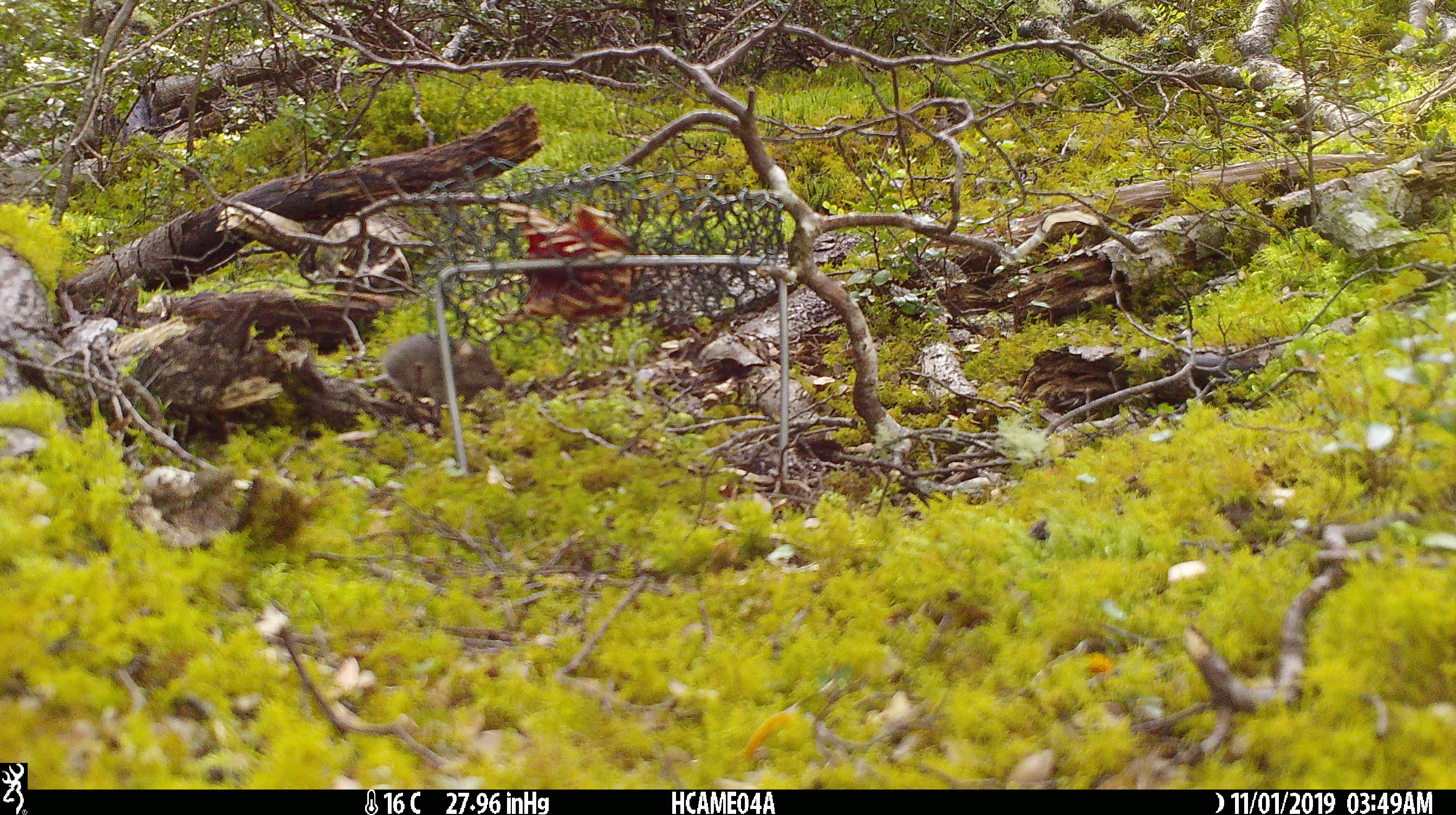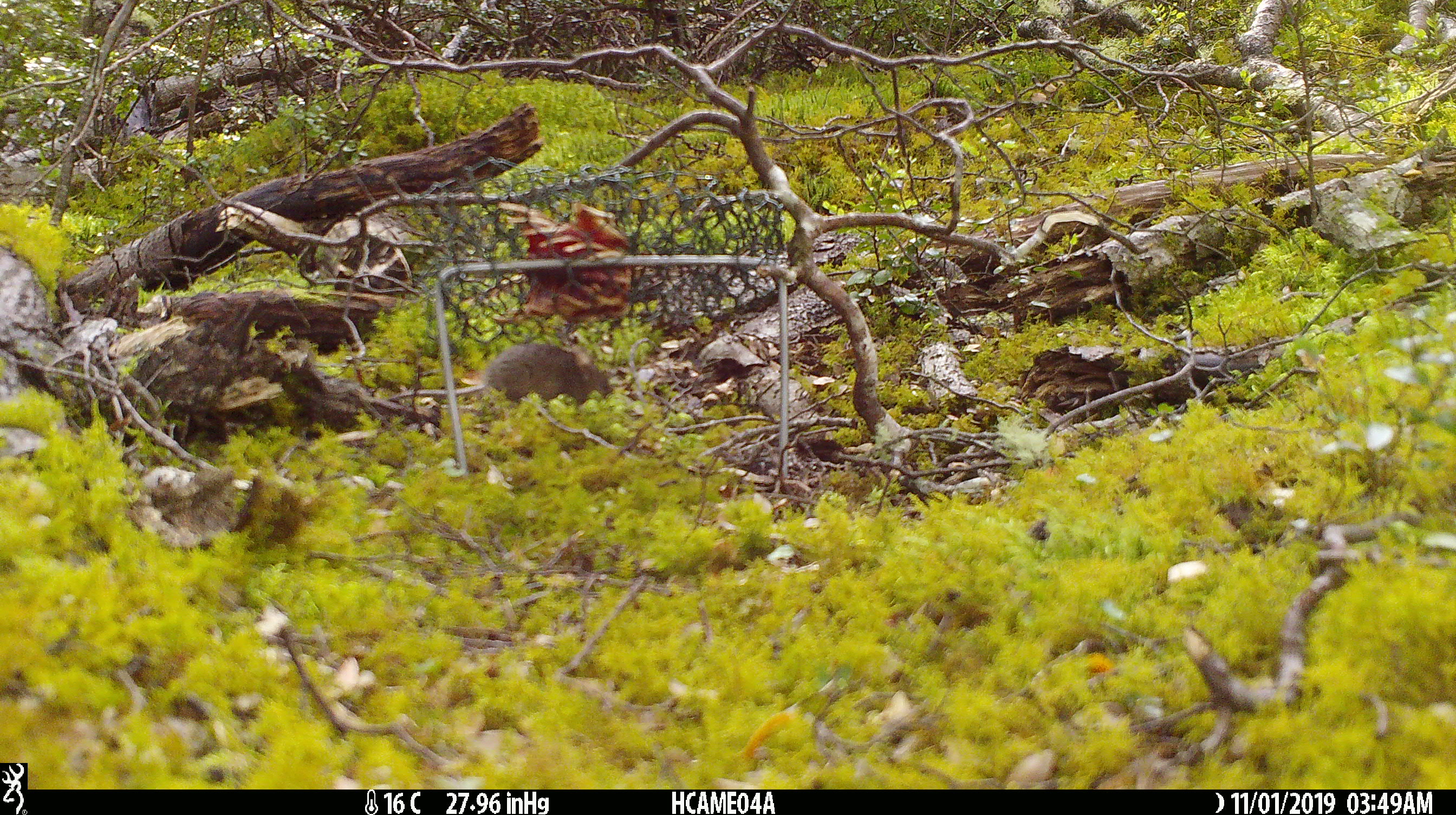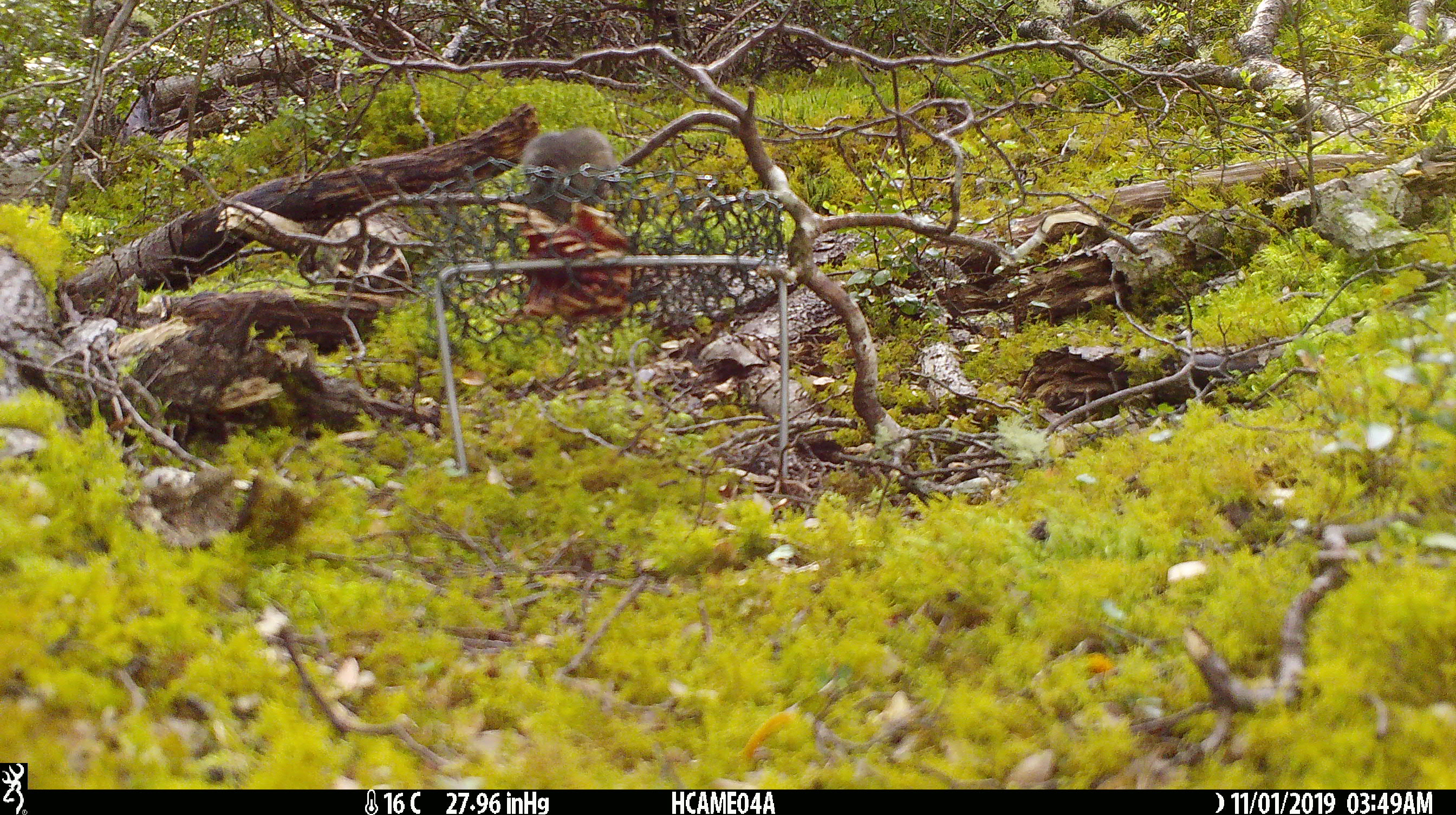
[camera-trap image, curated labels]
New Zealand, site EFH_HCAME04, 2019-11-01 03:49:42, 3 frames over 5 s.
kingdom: Animalia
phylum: Chordata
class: Mammalia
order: Rodentia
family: Muridae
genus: Mus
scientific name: Mus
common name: mouse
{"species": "mouse (Mus)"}